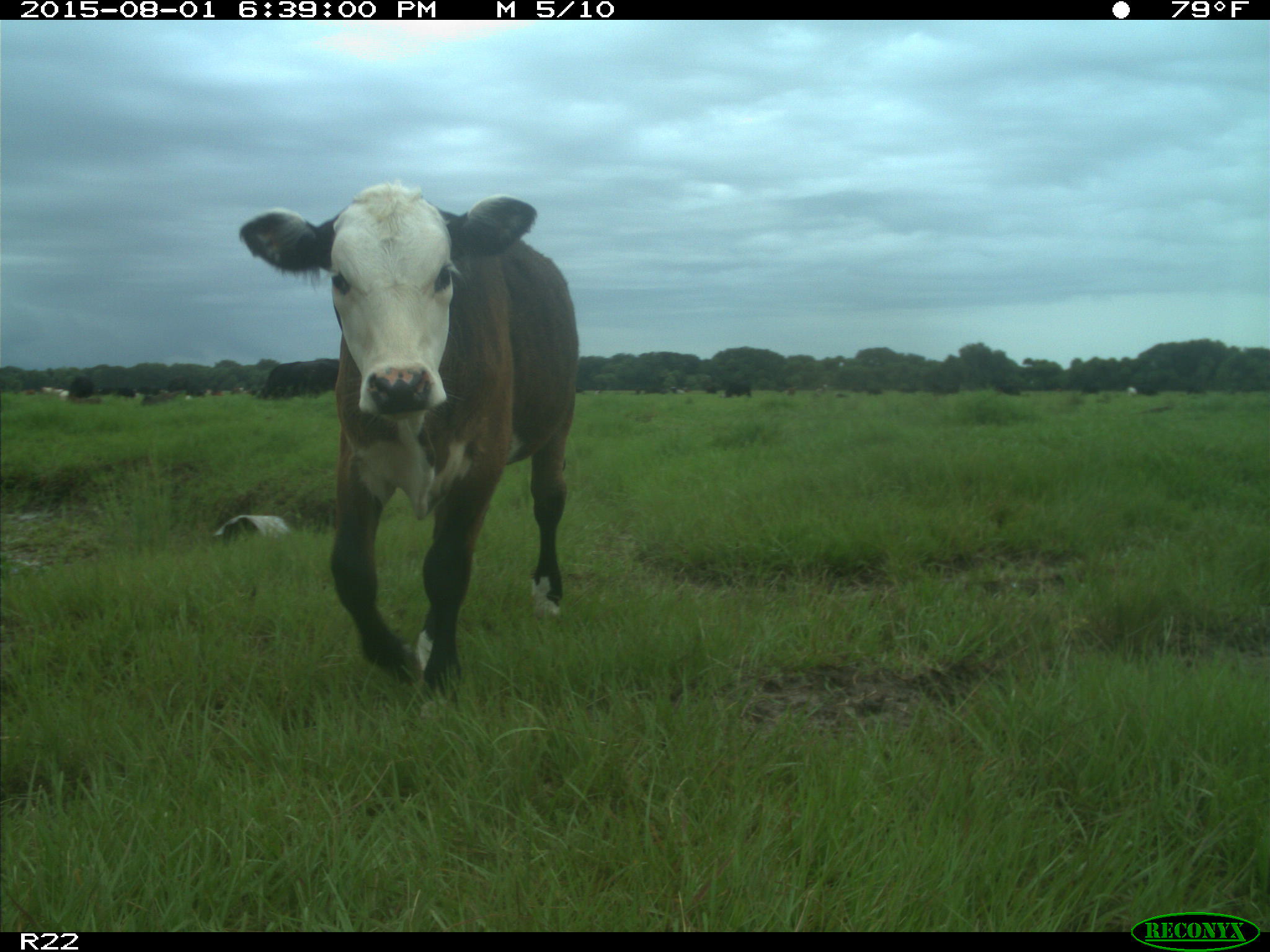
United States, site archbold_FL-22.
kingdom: Animalia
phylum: Chordata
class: Mammalia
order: Artiodactyla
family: Bovidae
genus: Bos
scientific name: Bos taurus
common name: domestic cow